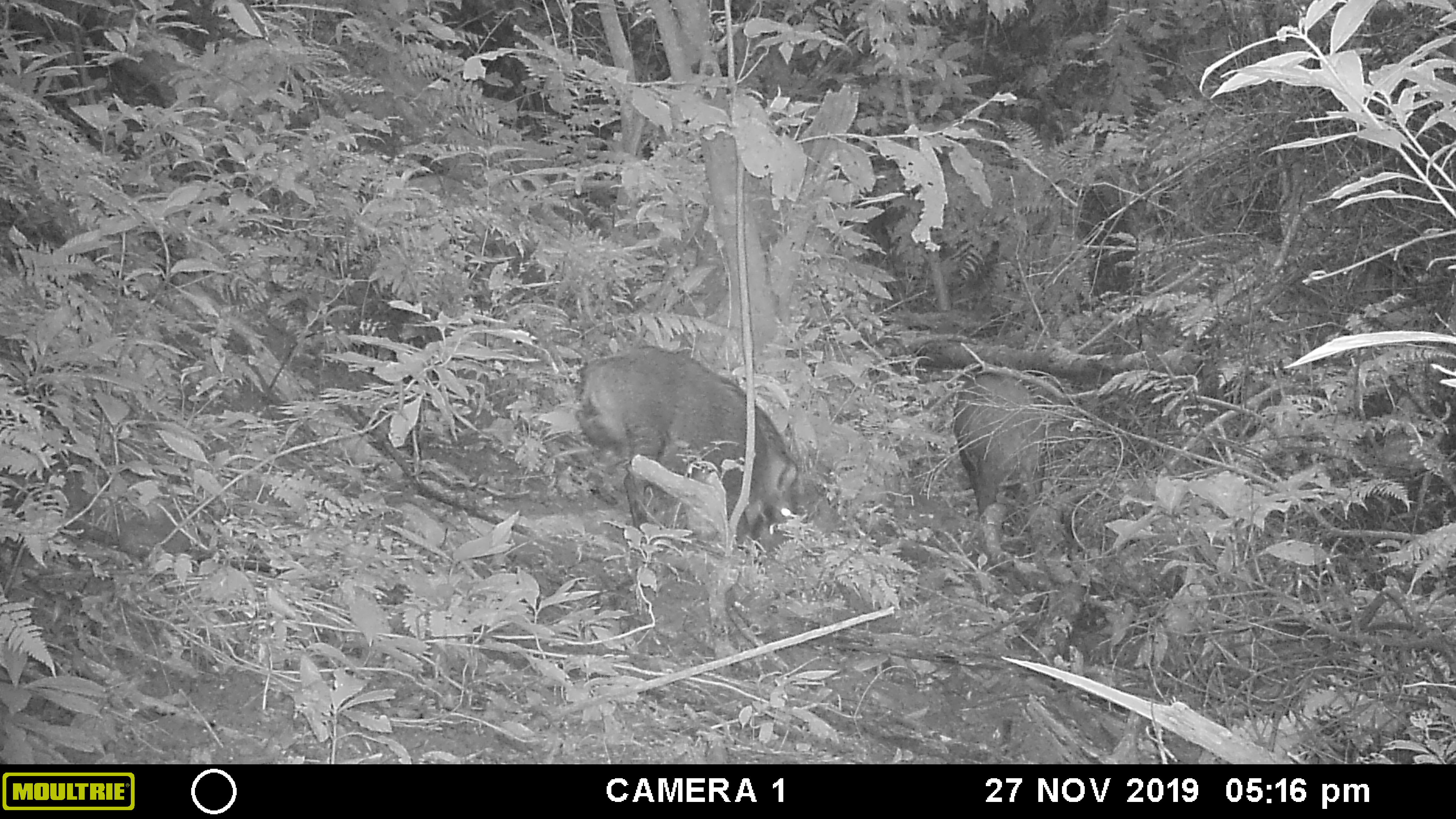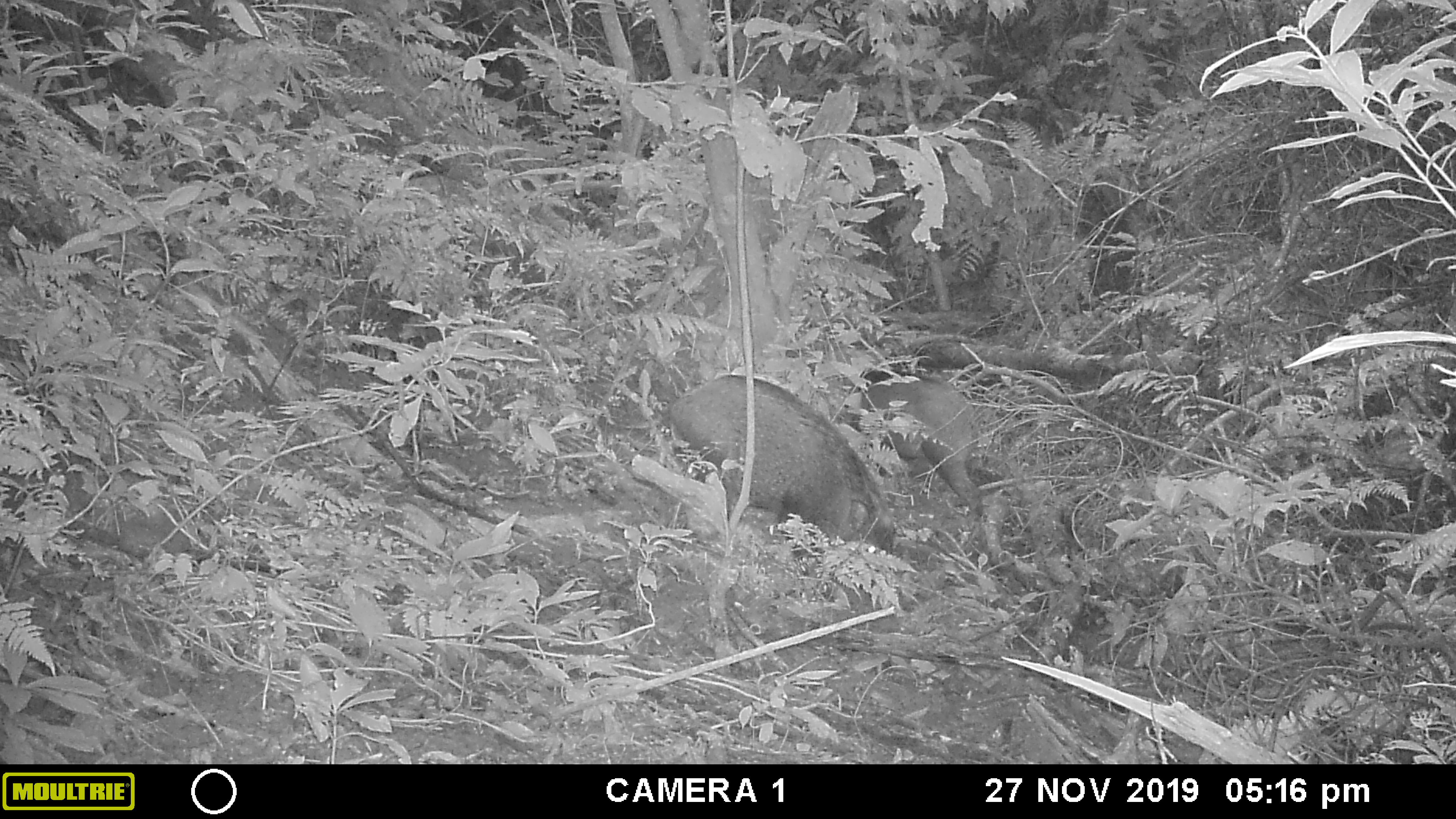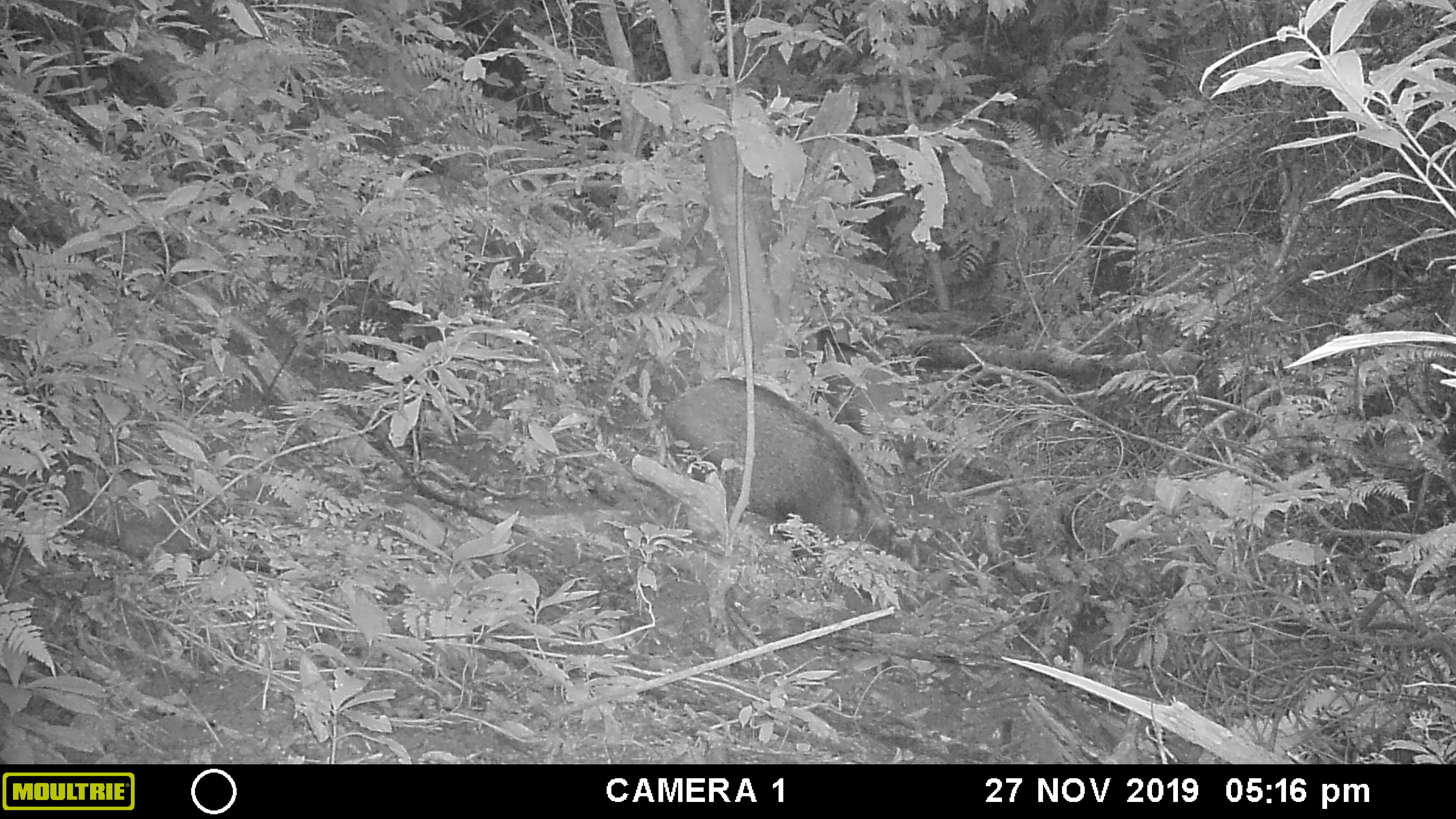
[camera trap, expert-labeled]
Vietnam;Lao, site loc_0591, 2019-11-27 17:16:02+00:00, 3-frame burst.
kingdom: Animalia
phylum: Chordata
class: Mammalia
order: Artiodactyla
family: Suidae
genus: Sus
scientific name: Sus scrofa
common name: eurasian wild pig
Eurasian wild pig (Sus scrofa). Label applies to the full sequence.